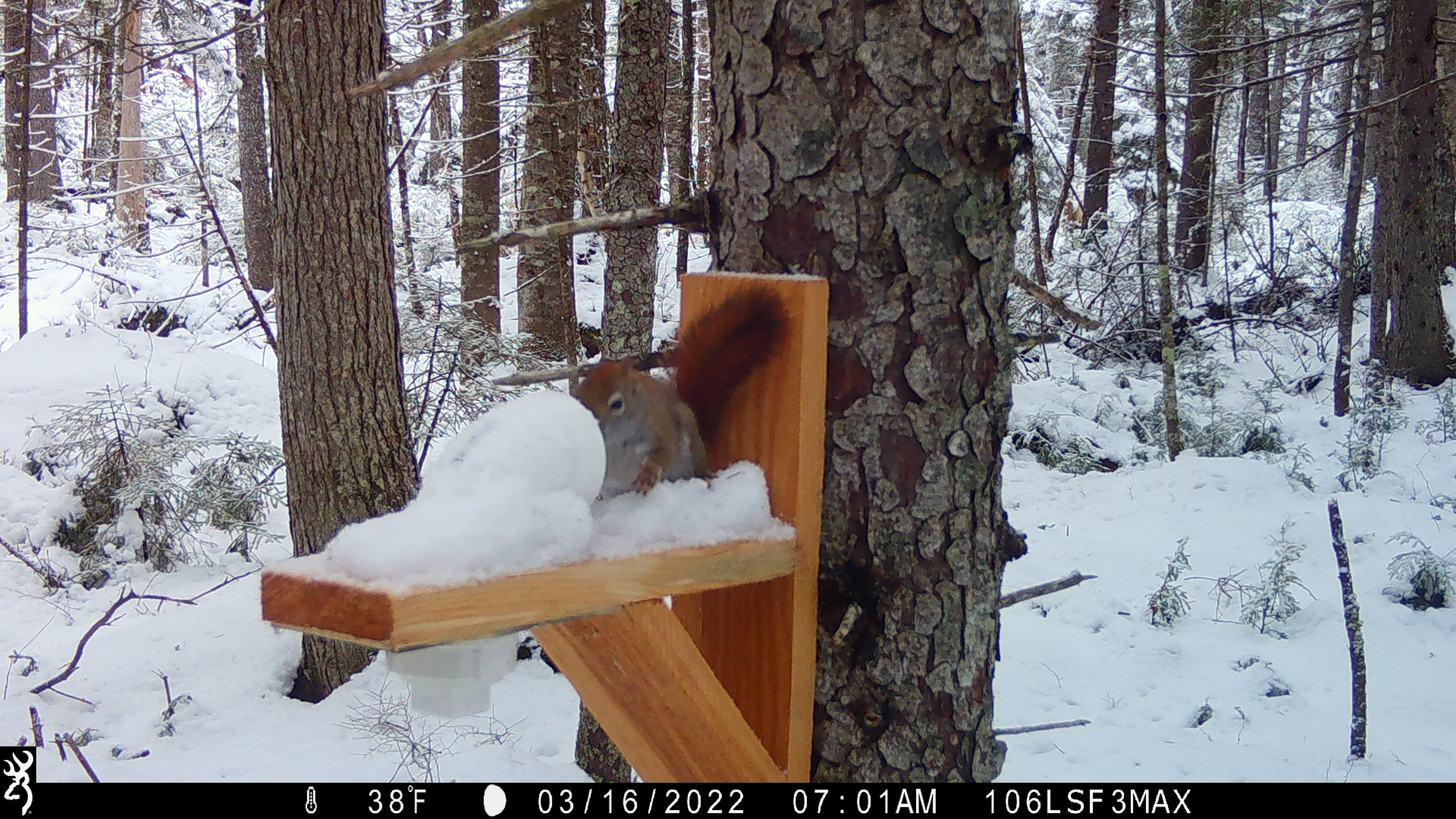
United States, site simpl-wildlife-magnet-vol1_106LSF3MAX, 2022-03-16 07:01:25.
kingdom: Animalia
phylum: Chordata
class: Mammalia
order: Rodentia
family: Sciuridae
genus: Tamiasciurus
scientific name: Tamiasciurus hudsonicus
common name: red squirrel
Red squirrel (Tamiasciurus hudsonicus).